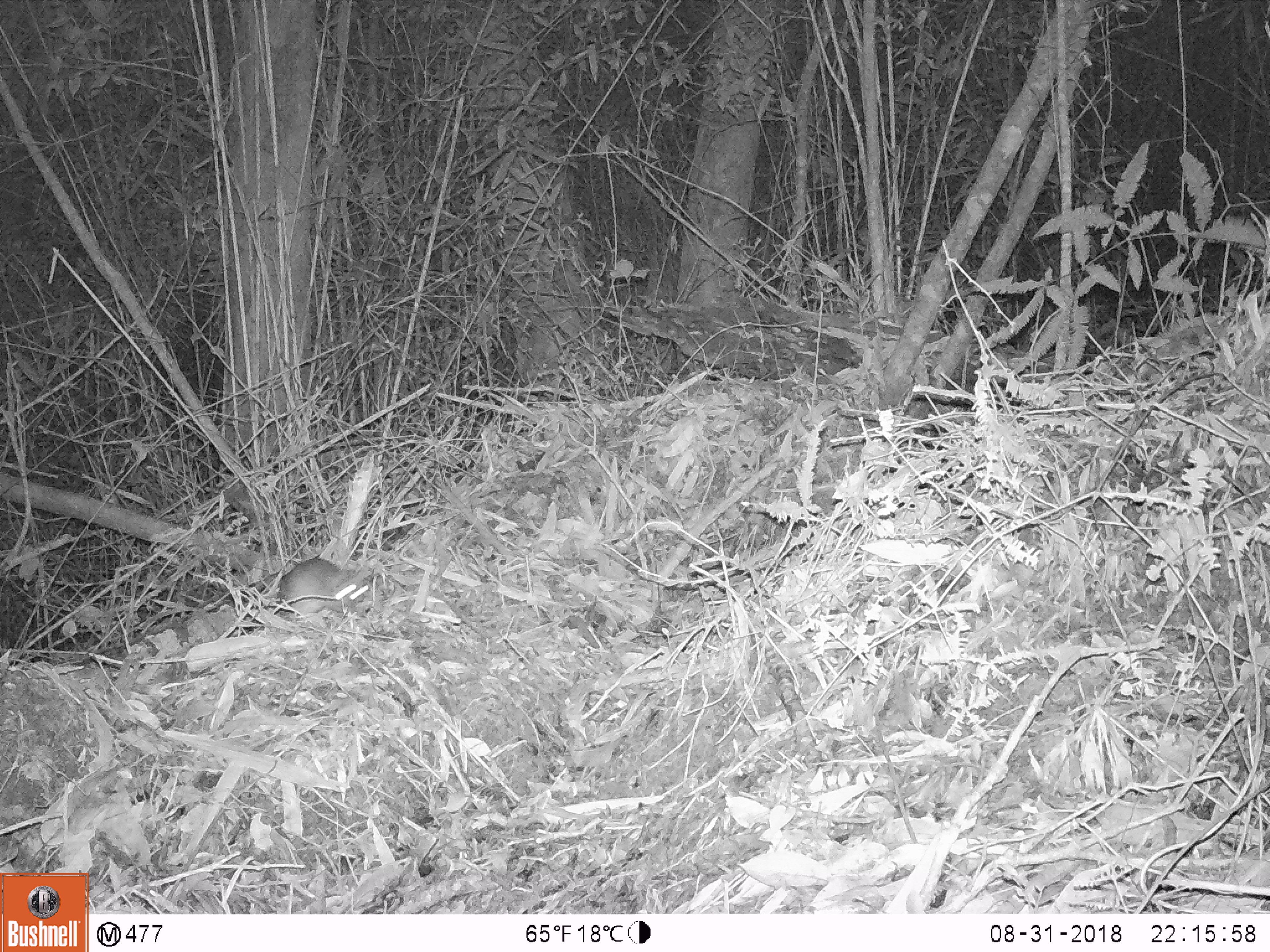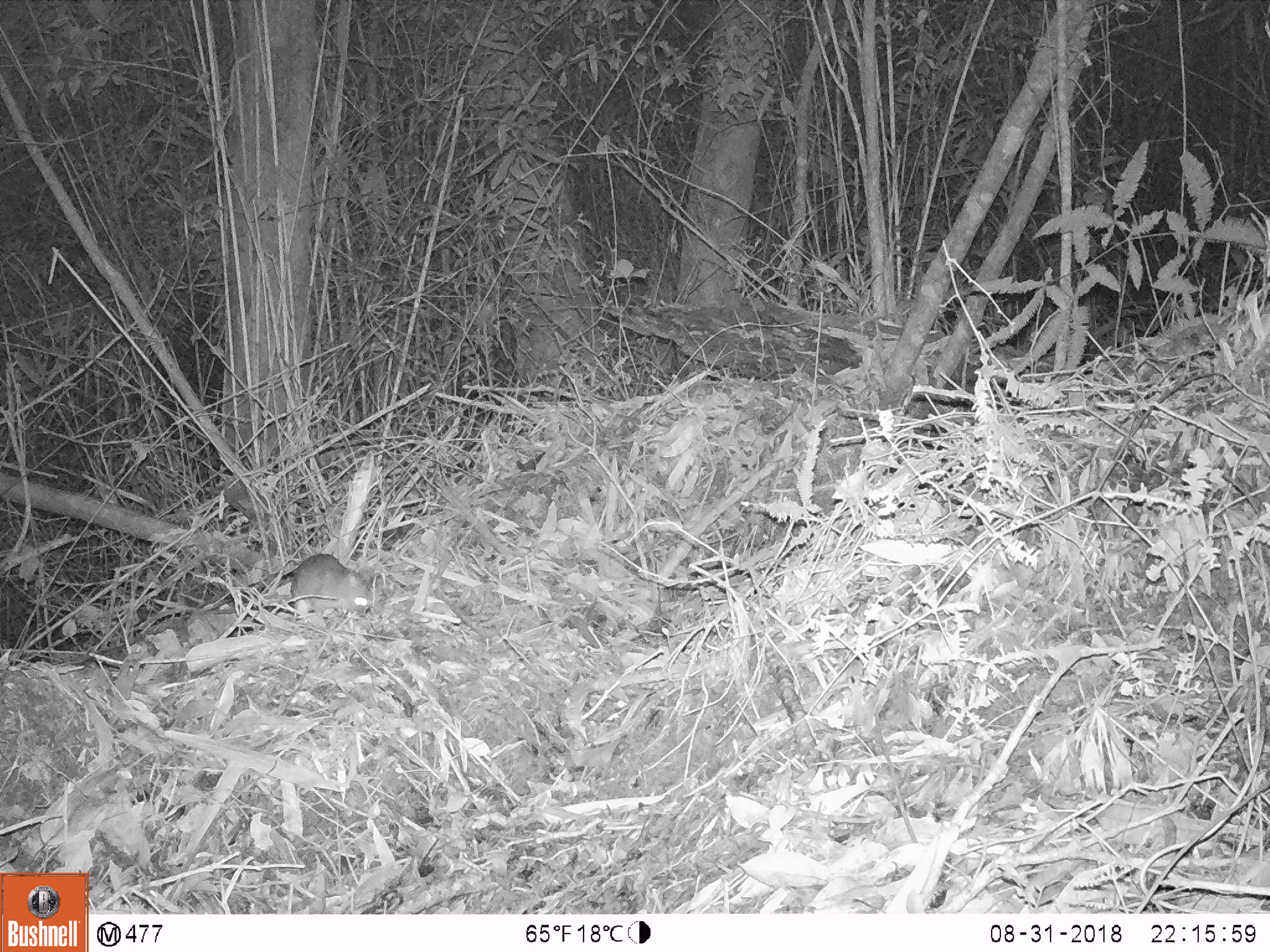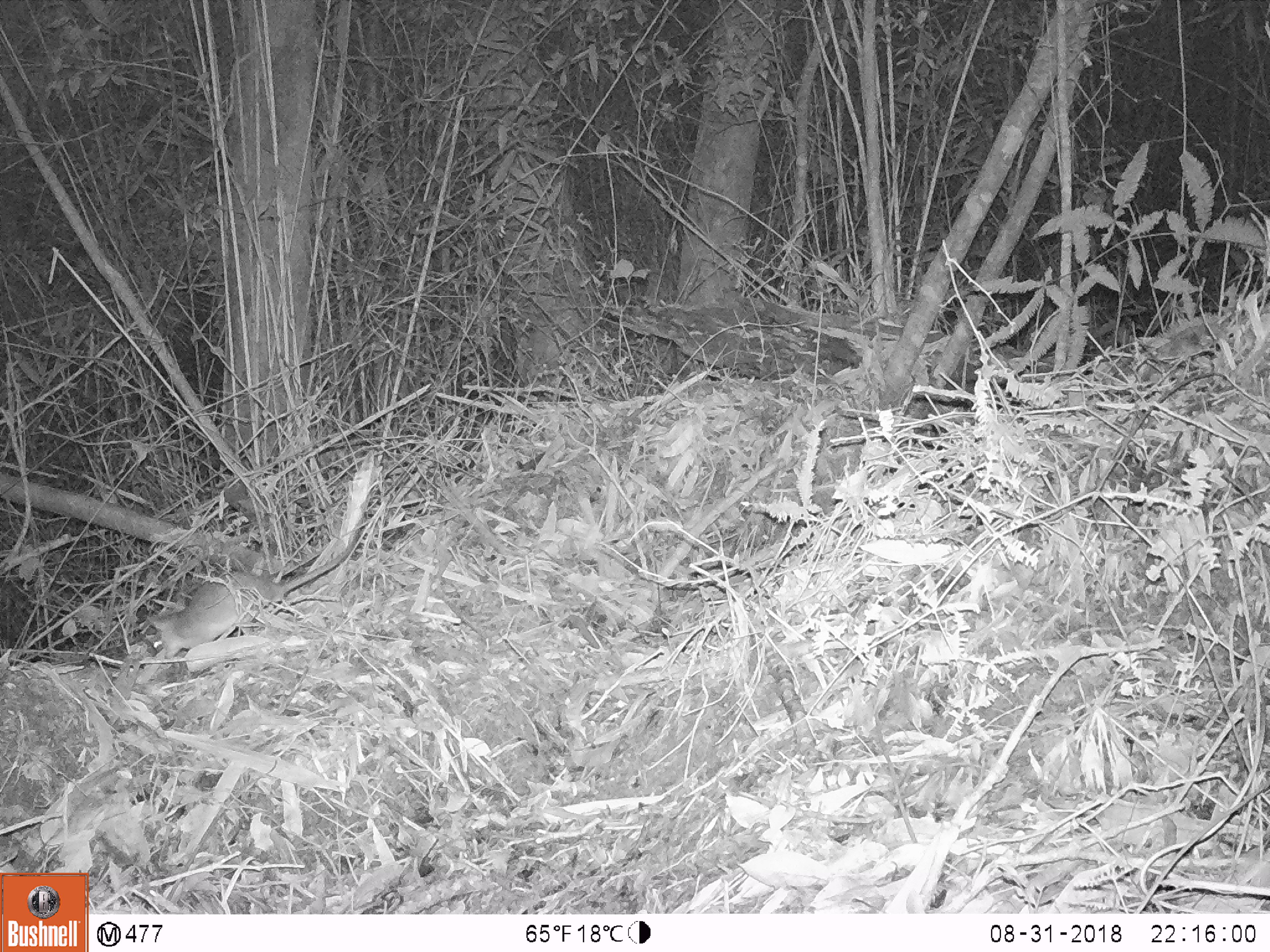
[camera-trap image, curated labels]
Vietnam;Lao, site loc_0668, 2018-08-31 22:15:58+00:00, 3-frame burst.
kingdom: Animalia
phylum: Chordata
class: Mammalia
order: Rodentia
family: Muridae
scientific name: Muridae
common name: old-world mice and rats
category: unidentified murid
Unidentified murid (old-world mice and rats) (Muridae). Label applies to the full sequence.